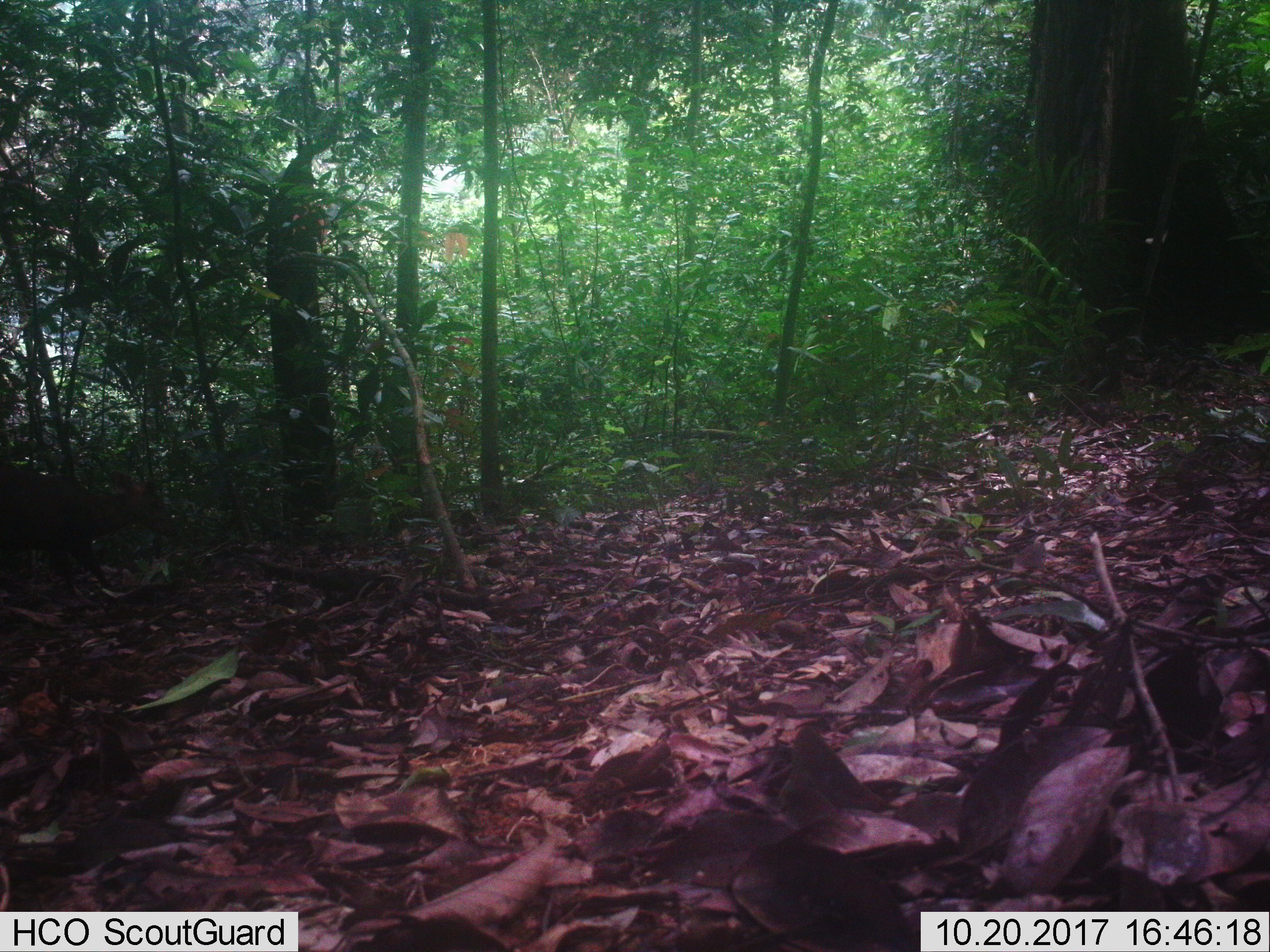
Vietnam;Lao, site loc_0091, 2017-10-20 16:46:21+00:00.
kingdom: Animalia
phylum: Chordata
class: Mammalia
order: Artiodactyla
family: Cervidae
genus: Muntiacus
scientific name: Muntiacus rooseveltorum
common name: roosevelt's muntjac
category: roosevelts muntjac group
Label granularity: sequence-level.